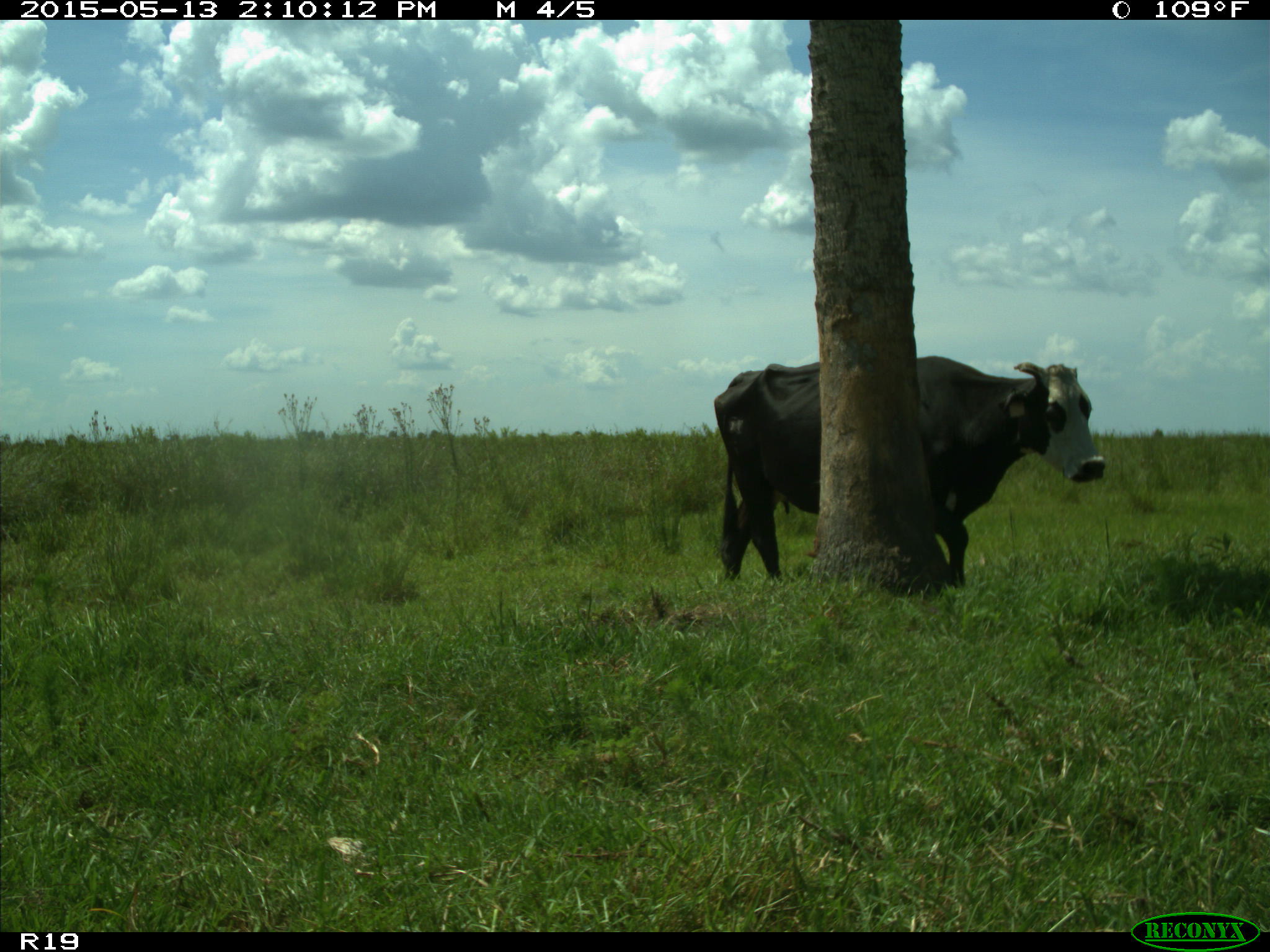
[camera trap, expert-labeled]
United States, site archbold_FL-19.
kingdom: Animalia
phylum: Chordata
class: Mammalia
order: Artiodactyla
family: Bovidae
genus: Bos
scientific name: Bos taurus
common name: domestic cow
Bos taurus (domestic cow).